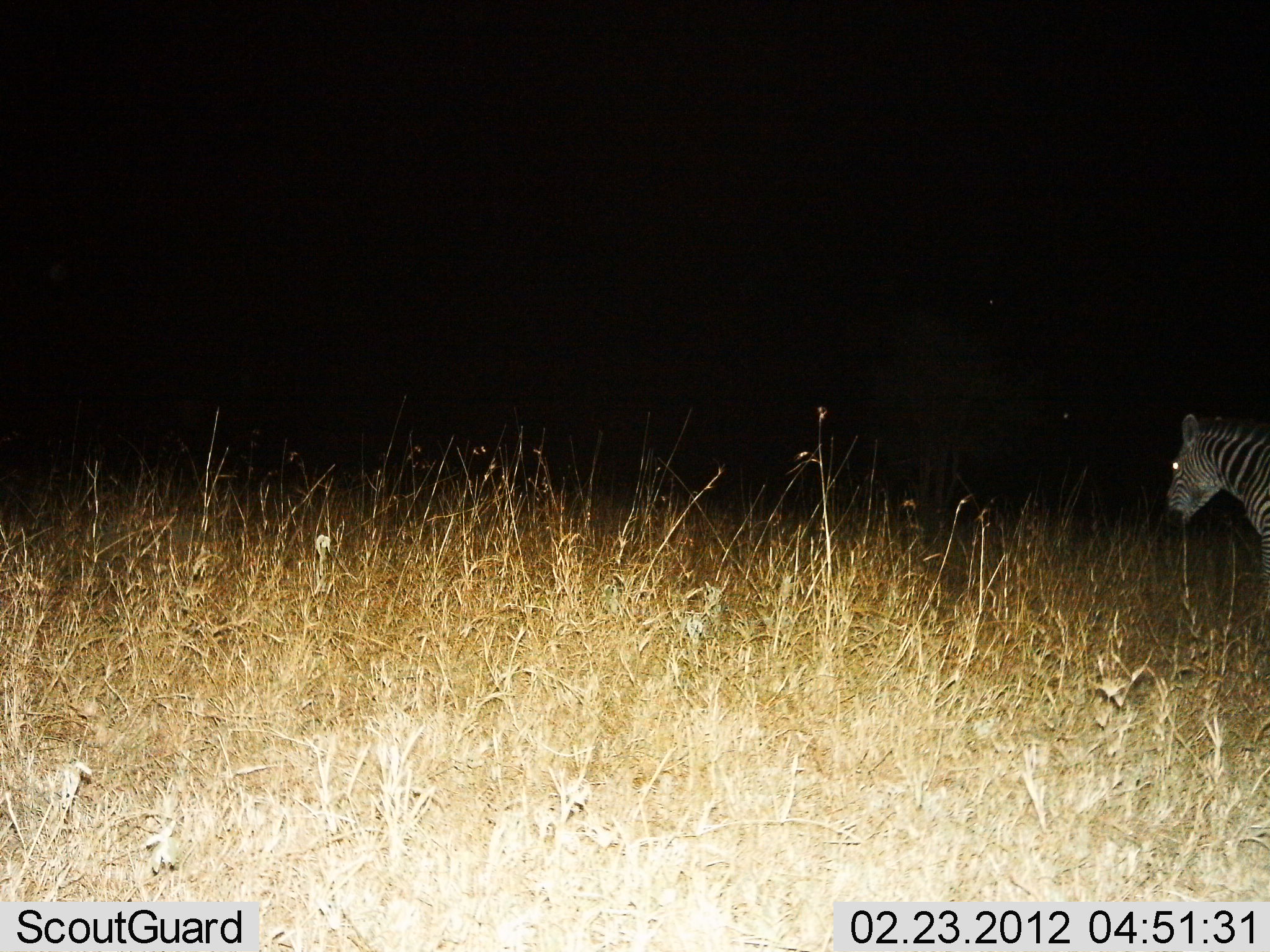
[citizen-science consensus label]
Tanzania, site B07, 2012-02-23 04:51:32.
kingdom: Animalia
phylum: Chordata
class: Mammalia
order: Perissodactyla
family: Equidae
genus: Equus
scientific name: Equus quagga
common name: plains zebra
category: zebra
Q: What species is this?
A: Zebra (plains zebra) (Equus quagga).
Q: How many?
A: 1.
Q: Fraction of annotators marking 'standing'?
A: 82%.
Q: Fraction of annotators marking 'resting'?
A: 0%.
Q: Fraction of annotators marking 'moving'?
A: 18%.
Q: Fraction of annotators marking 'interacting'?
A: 0%.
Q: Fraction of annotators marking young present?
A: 0%.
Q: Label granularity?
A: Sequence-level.